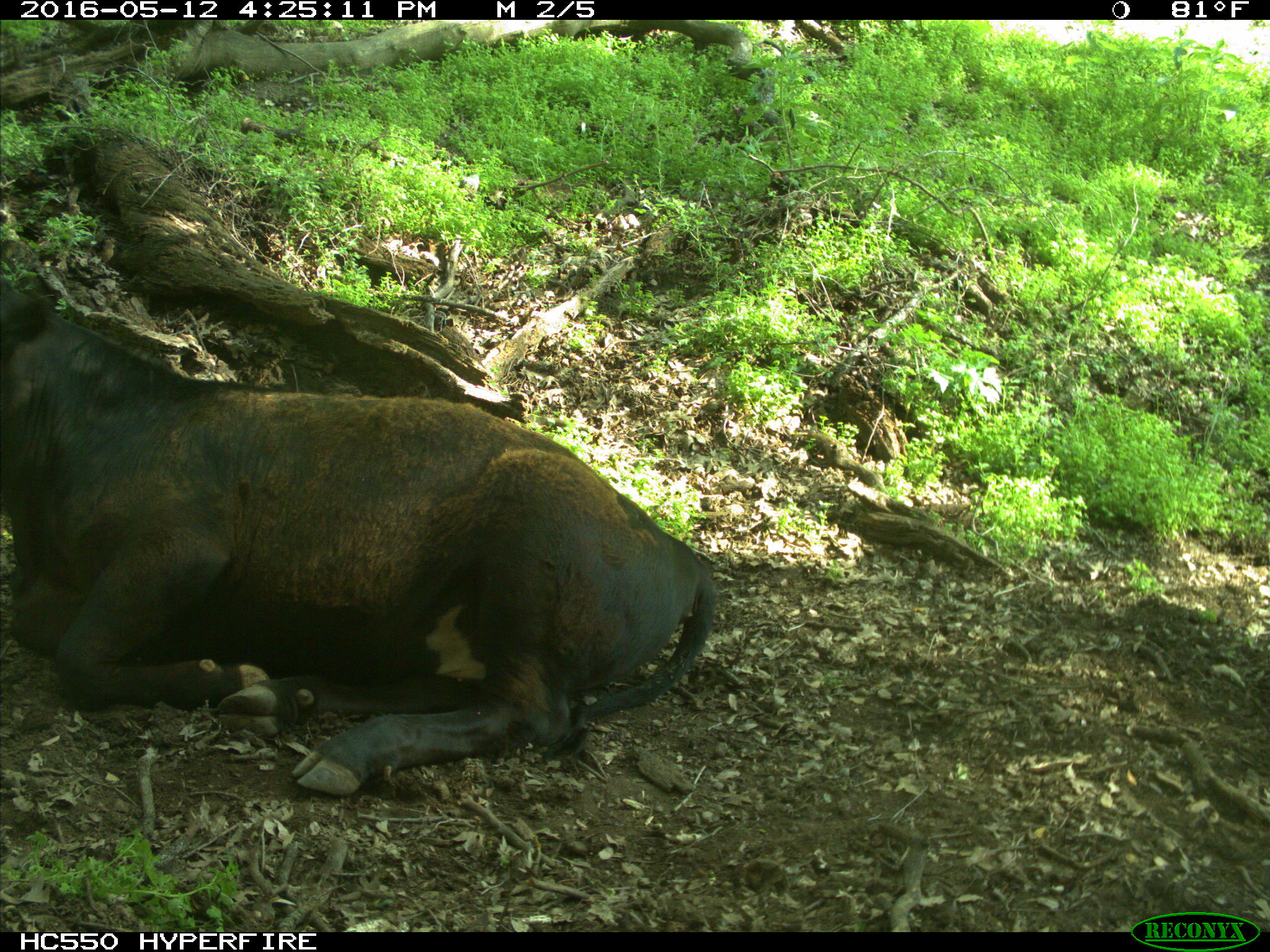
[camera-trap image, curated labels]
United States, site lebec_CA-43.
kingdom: Animalia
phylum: Chordata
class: Mammalia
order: Artiodactyla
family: Bovidae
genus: Bos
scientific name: Bos taurus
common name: domestic cow